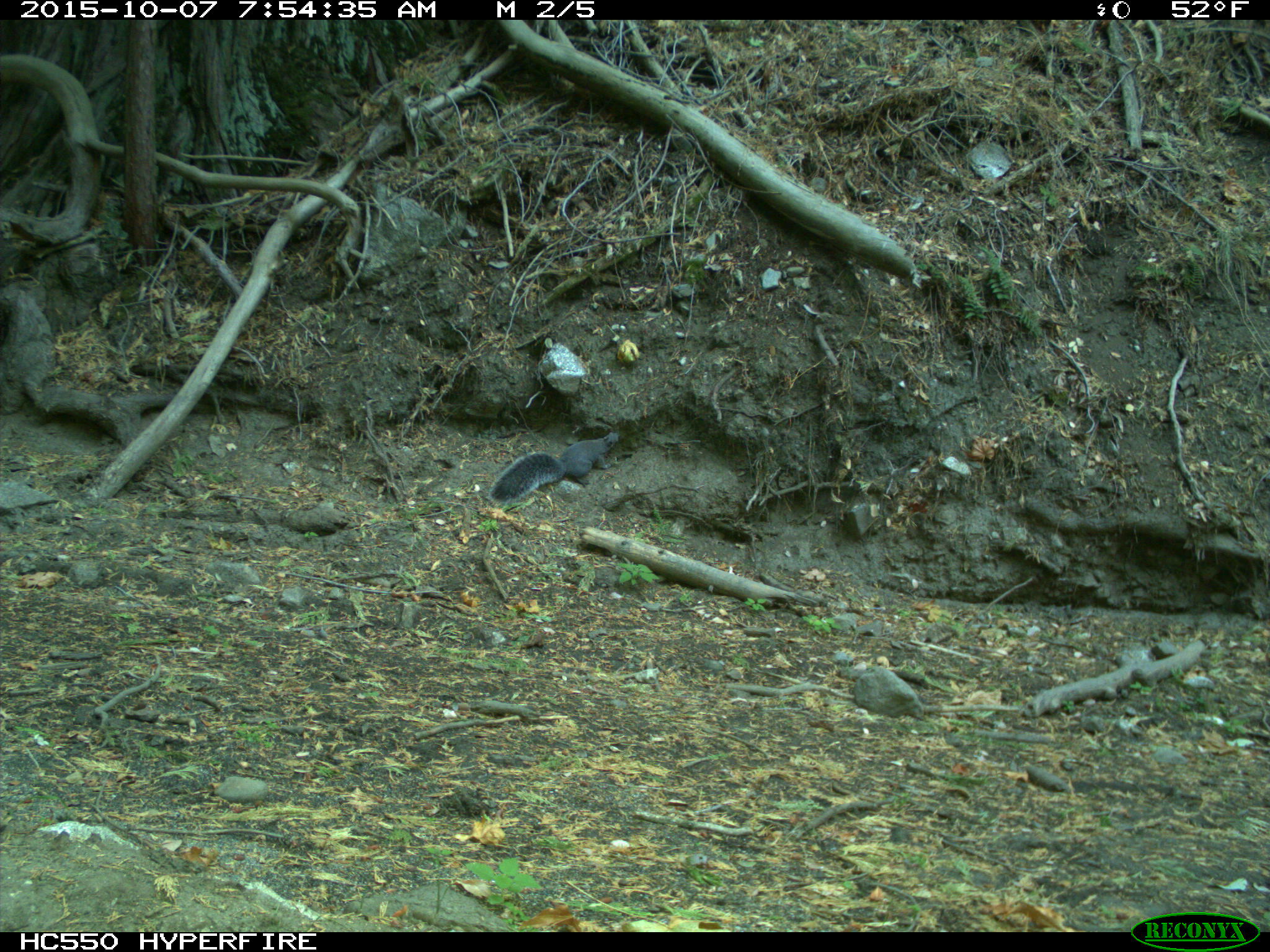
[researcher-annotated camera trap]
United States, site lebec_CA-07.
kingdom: Animalia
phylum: Chordata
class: Mammalia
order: Rodentia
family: Sciuridae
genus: Sciurus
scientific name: Sciurus carolinensis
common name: eastern gray squirrel